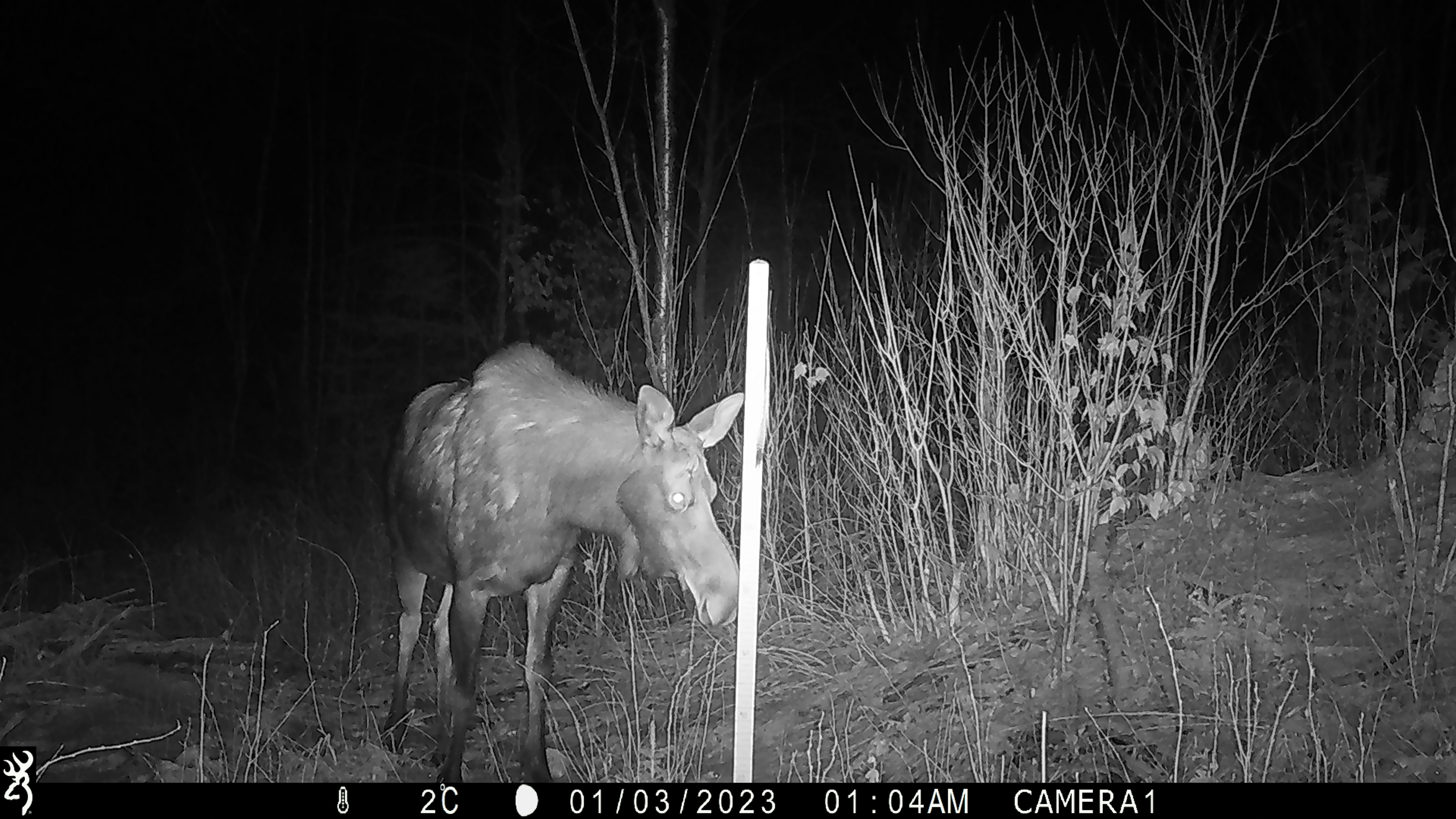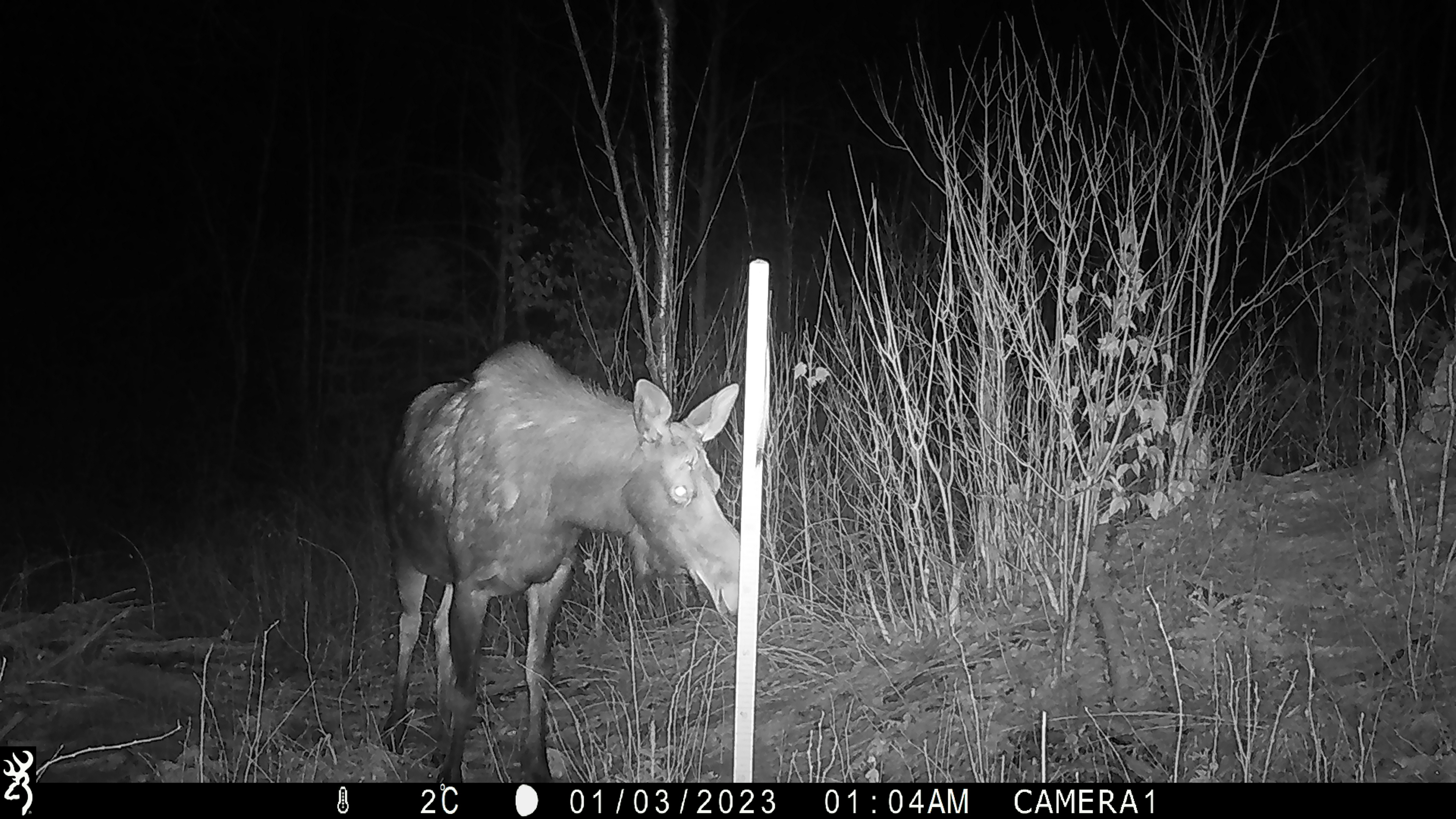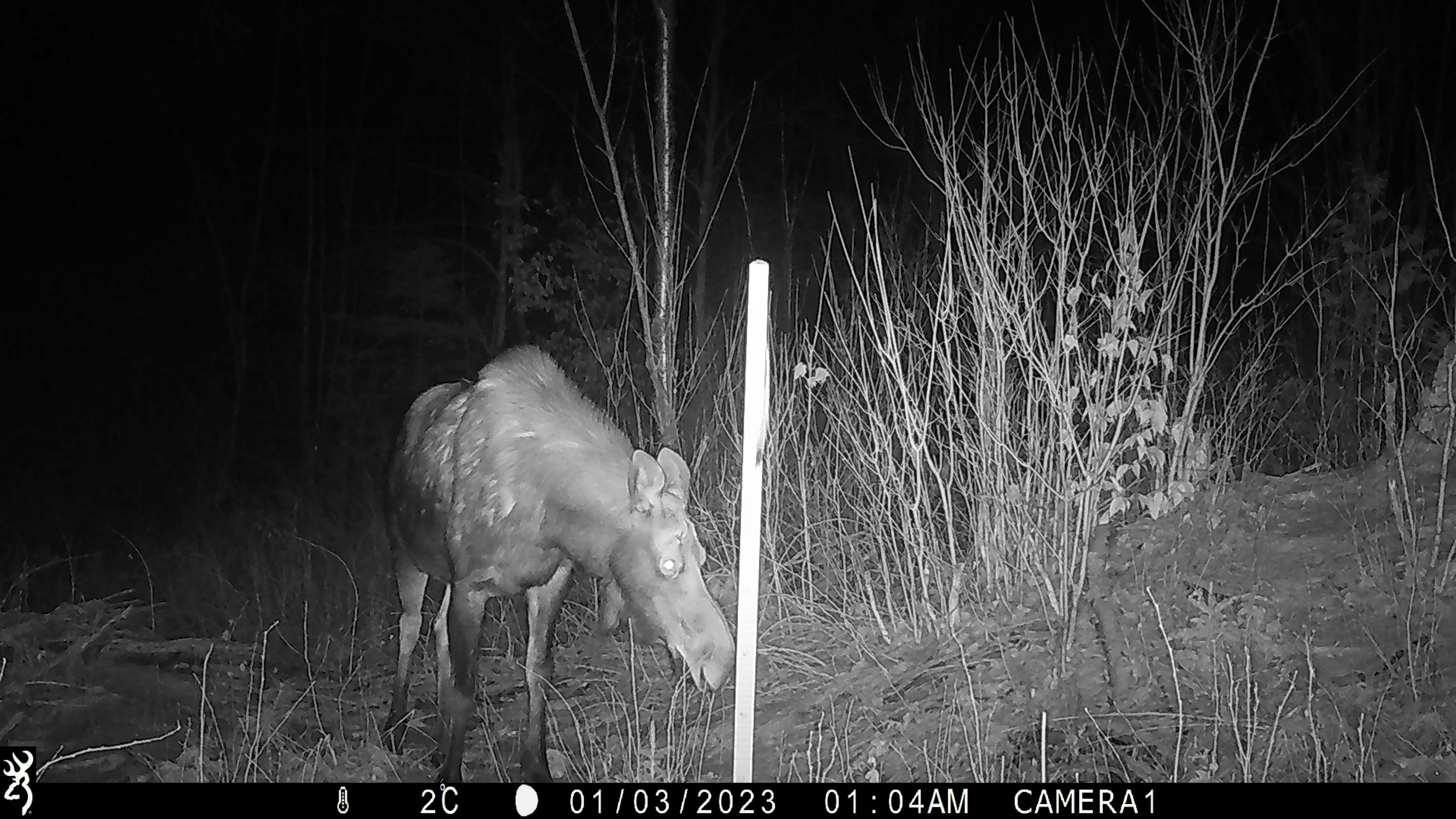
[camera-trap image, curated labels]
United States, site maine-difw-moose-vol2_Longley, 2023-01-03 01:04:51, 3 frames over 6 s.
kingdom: Animalia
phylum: Chordata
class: Mammalia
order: Artiodactyla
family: Cervidae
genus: Alces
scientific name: Alces alces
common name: moose